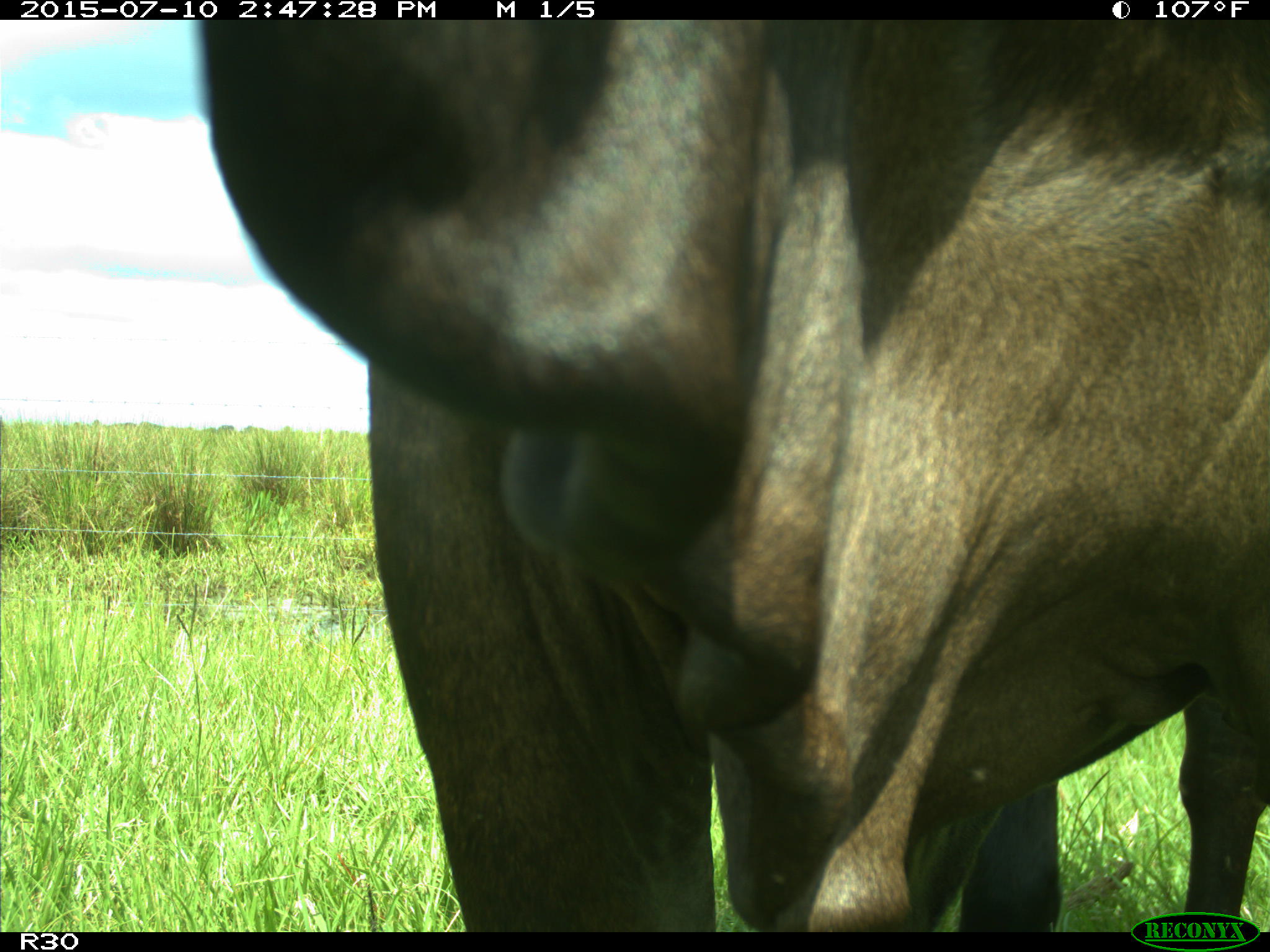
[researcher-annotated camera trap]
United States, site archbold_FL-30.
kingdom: Animalia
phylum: Chordata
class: Mammalia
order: Artiodactyla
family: Bovidae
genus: Bos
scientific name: Bos taurus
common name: domestic cow